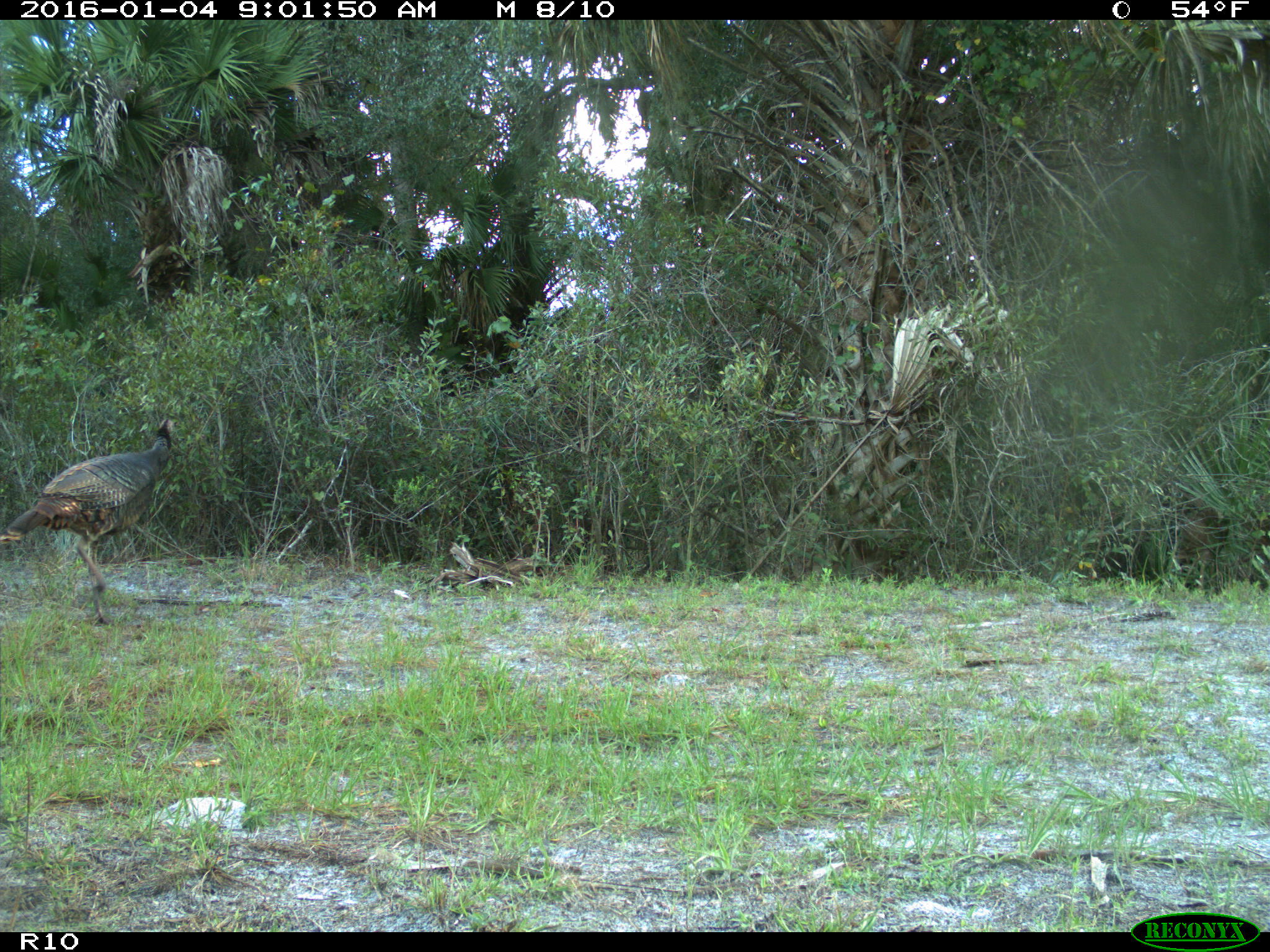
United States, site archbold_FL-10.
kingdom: Animalia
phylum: Chordata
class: Aves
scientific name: Aves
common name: birds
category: unidentified bird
Unidentified bird (birds) (Aves).